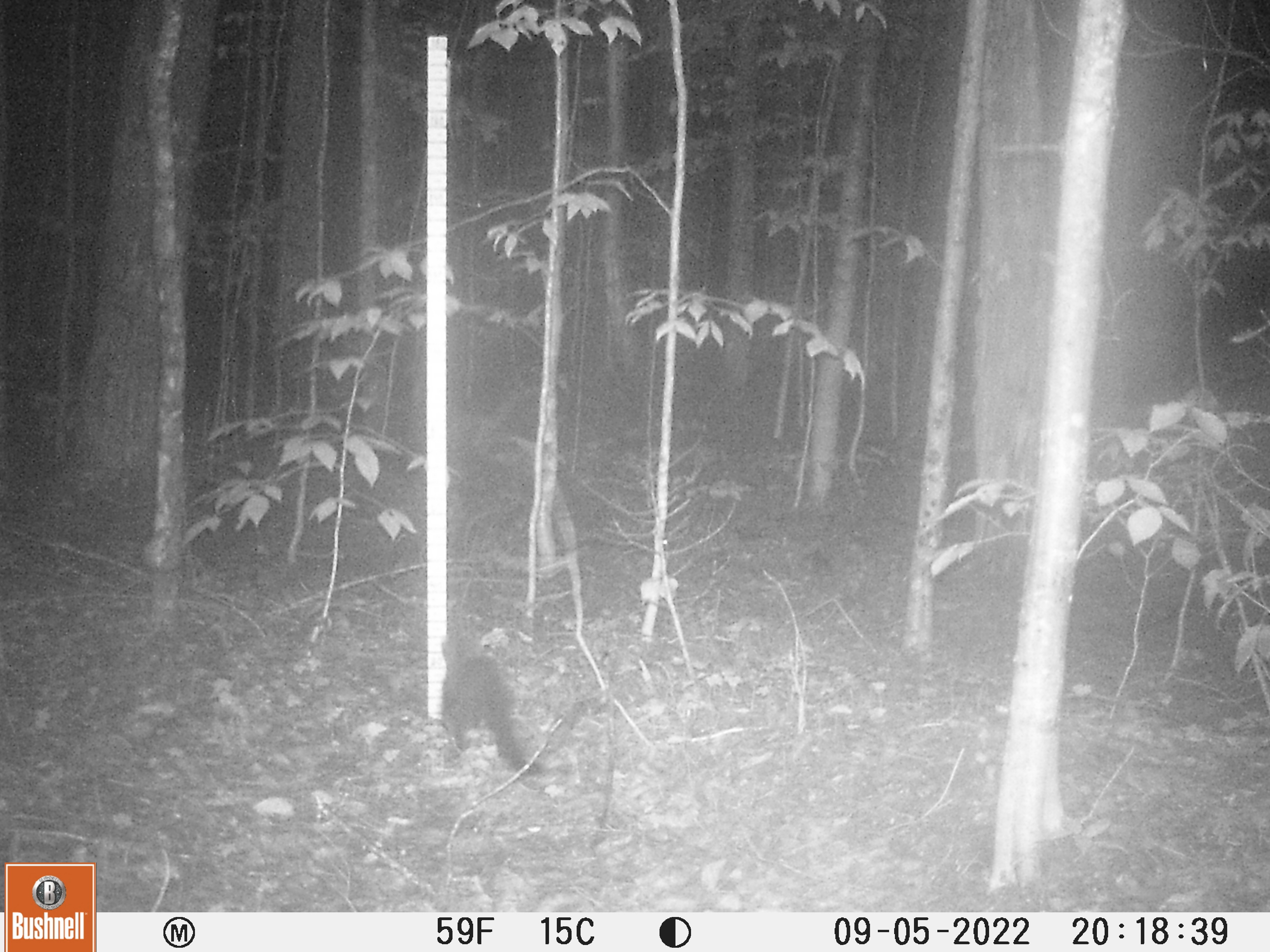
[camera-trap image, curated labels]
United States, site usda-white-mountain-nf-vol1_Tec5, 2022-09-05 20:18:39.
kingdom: Animalia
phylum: Chordata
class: Mammalia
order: Carnivora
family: Mustelidae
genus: Pekania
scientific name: Pekania pennanti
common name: fisher